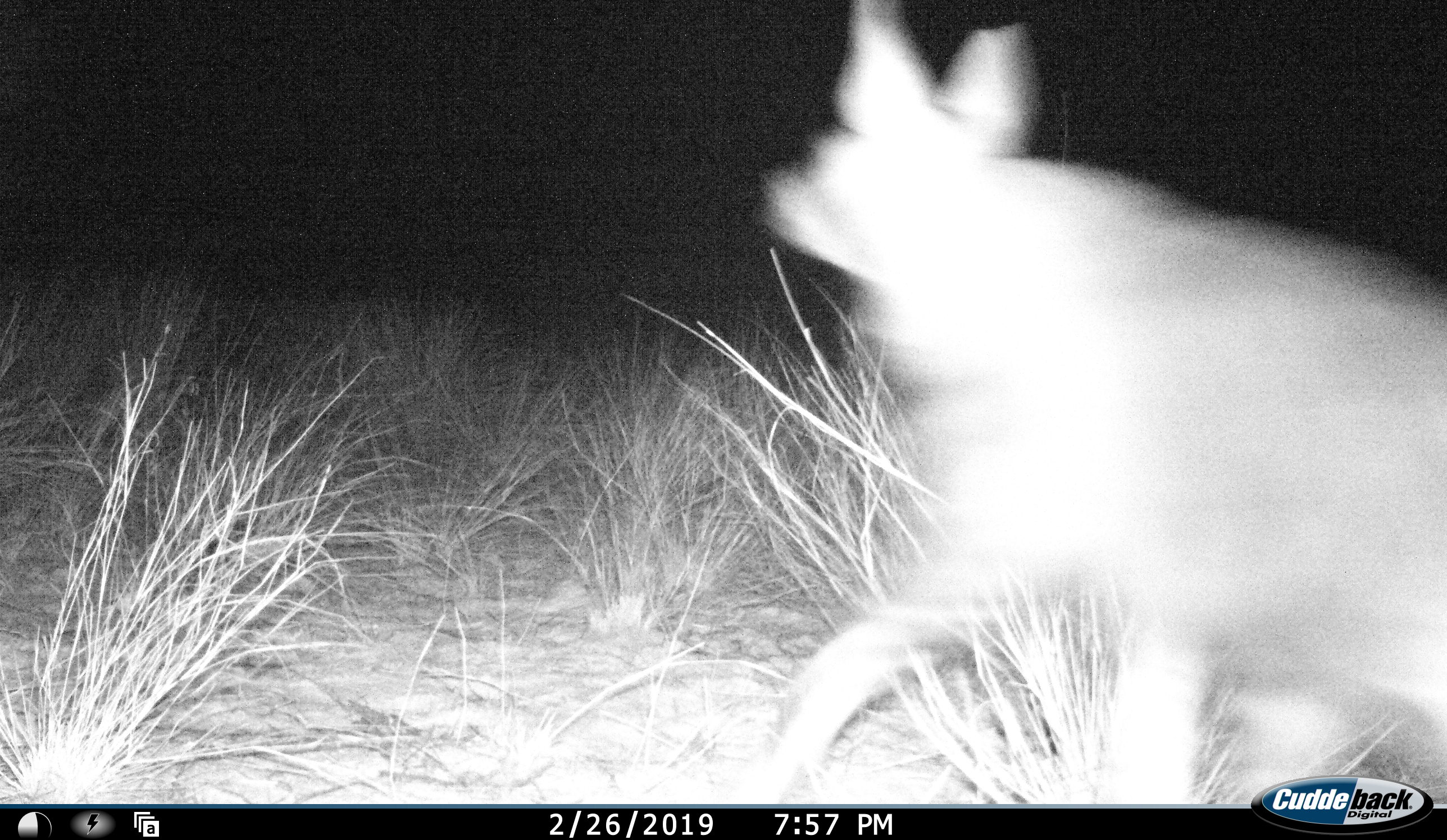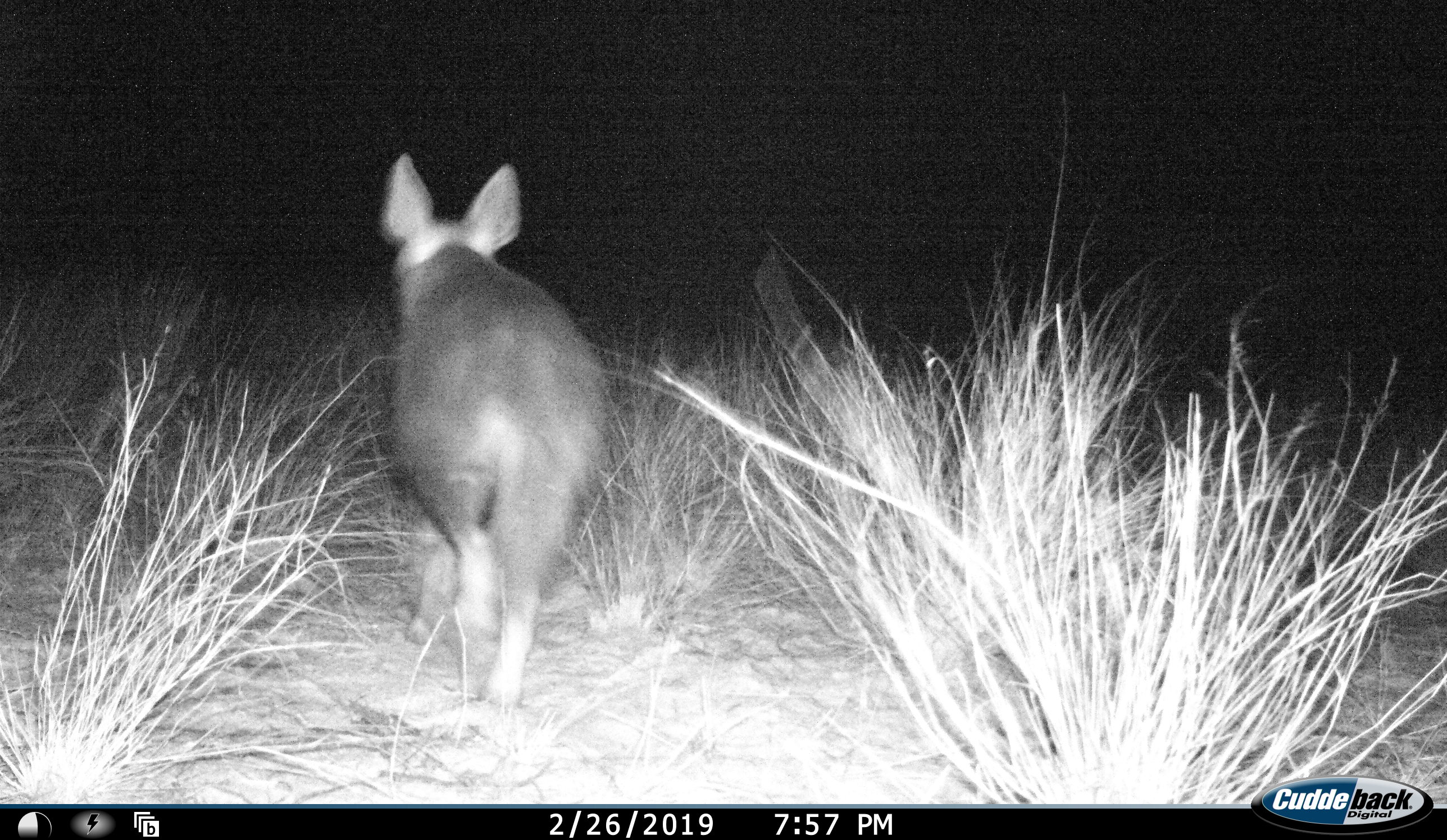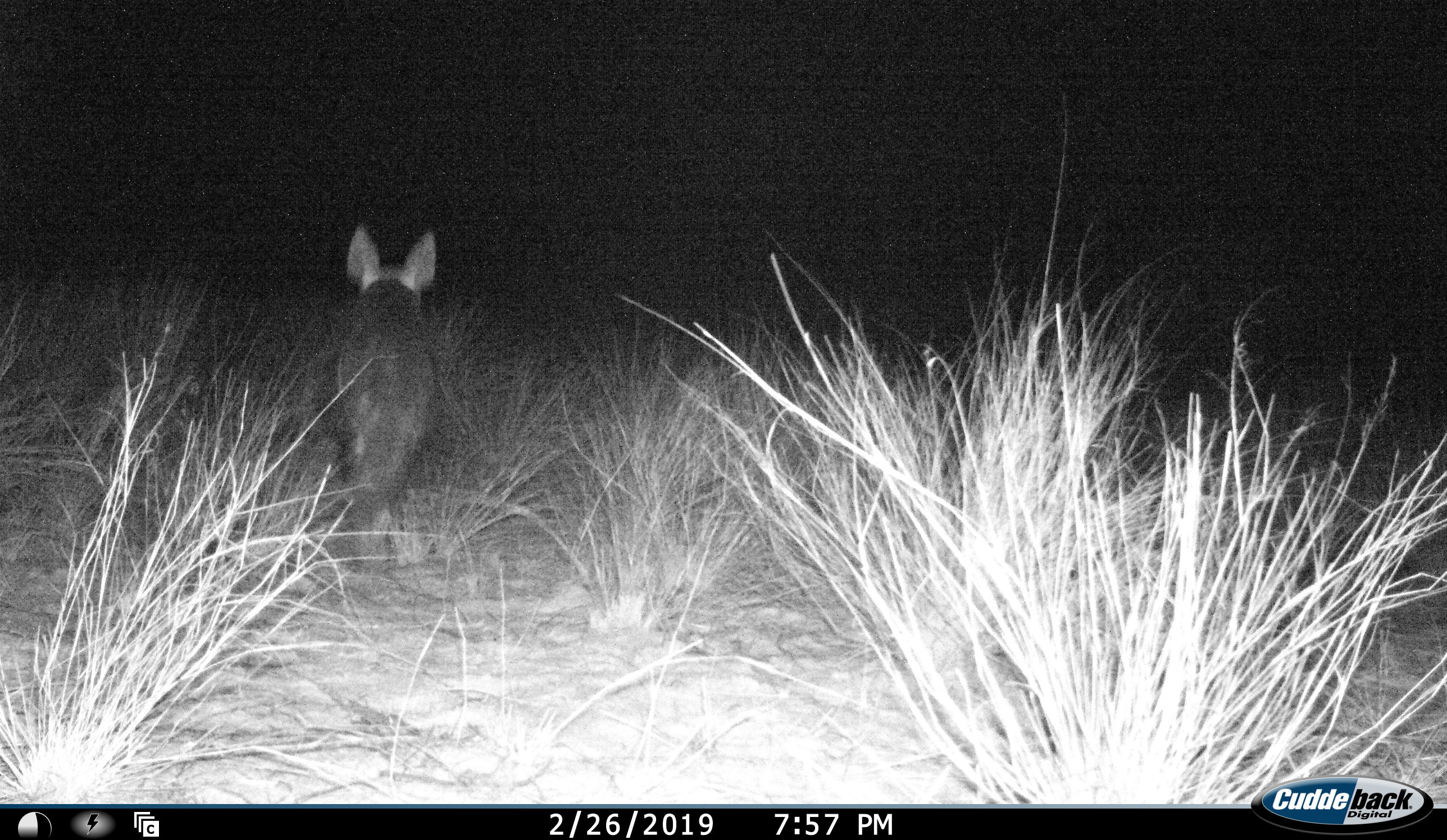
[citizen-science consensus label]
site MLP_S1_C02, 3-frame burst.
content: unidentified animal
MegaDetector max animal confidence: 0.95